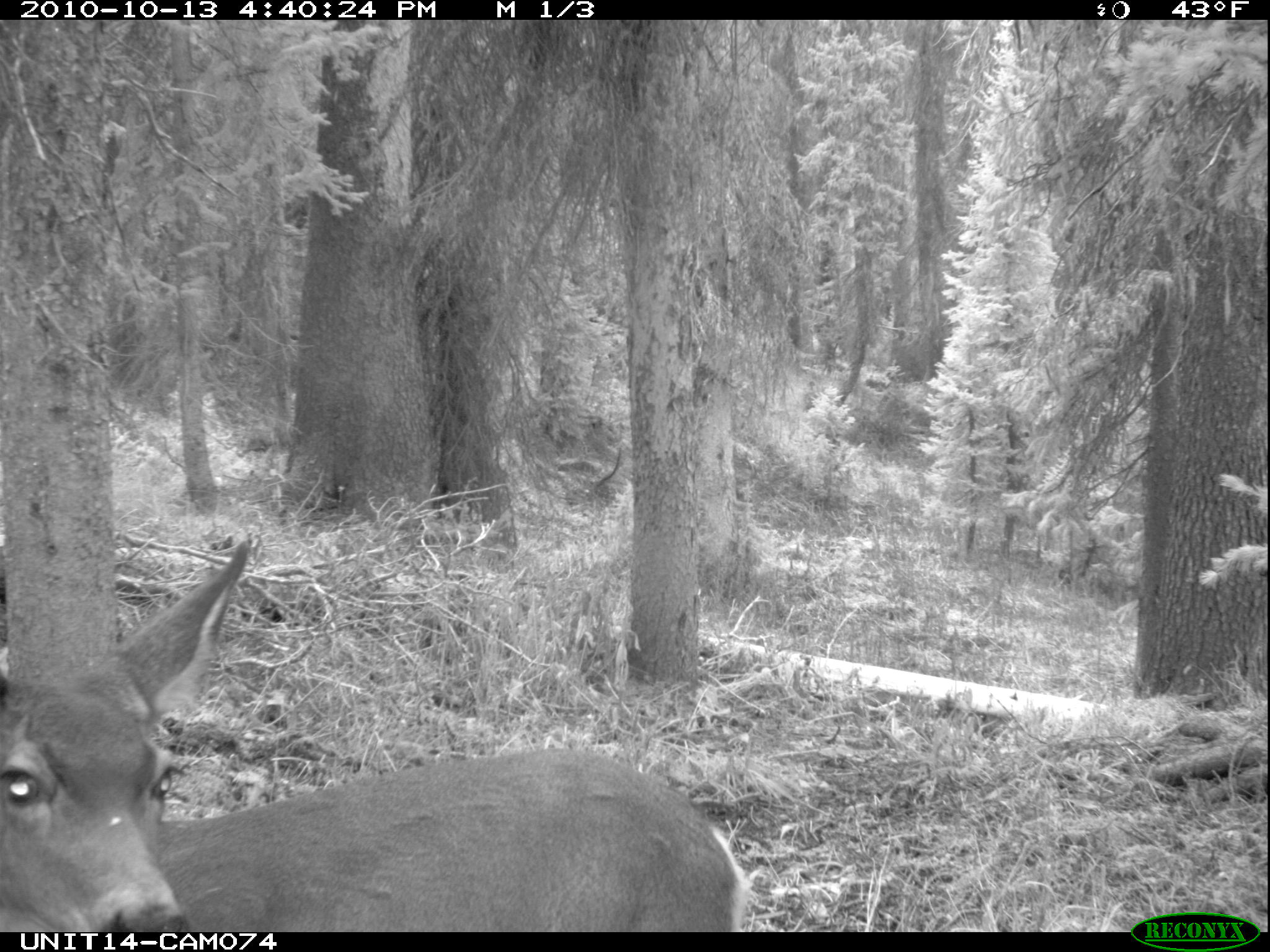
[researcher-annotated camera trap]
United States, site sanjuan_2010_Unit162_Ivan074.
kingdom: Animalia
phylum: Chordata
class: Mammalia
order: Artiodactyla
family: Cervidae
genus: Odocoileus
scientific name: Odocoileus hemionus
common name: mule deer